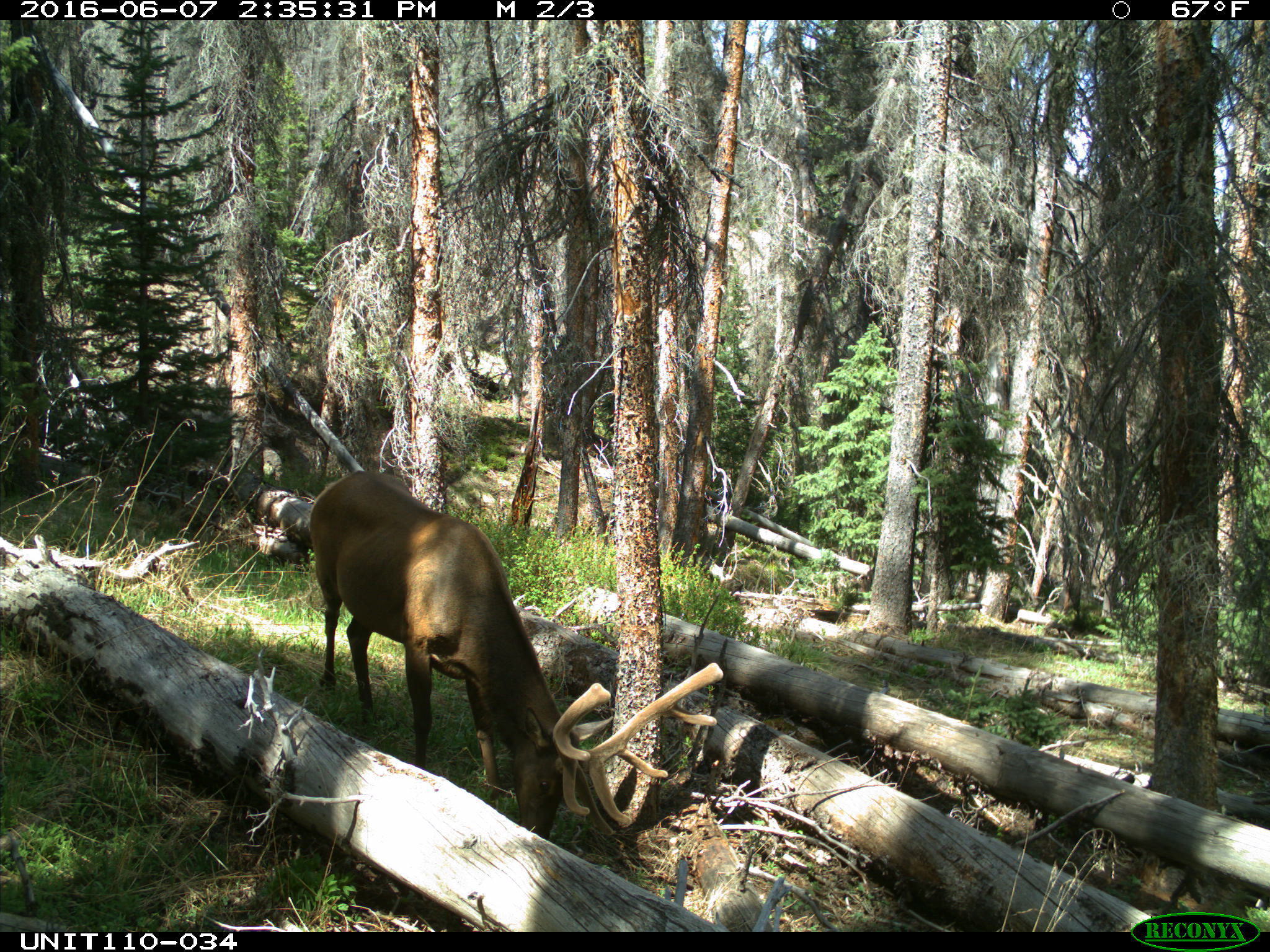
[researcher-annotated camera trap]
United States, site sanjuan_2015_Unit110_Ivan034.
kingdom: Animalia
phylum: Chordata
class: Mammalia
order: Artiodactyla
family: Cervidae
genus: Cervus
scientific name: Cervus elaphus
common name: red deer